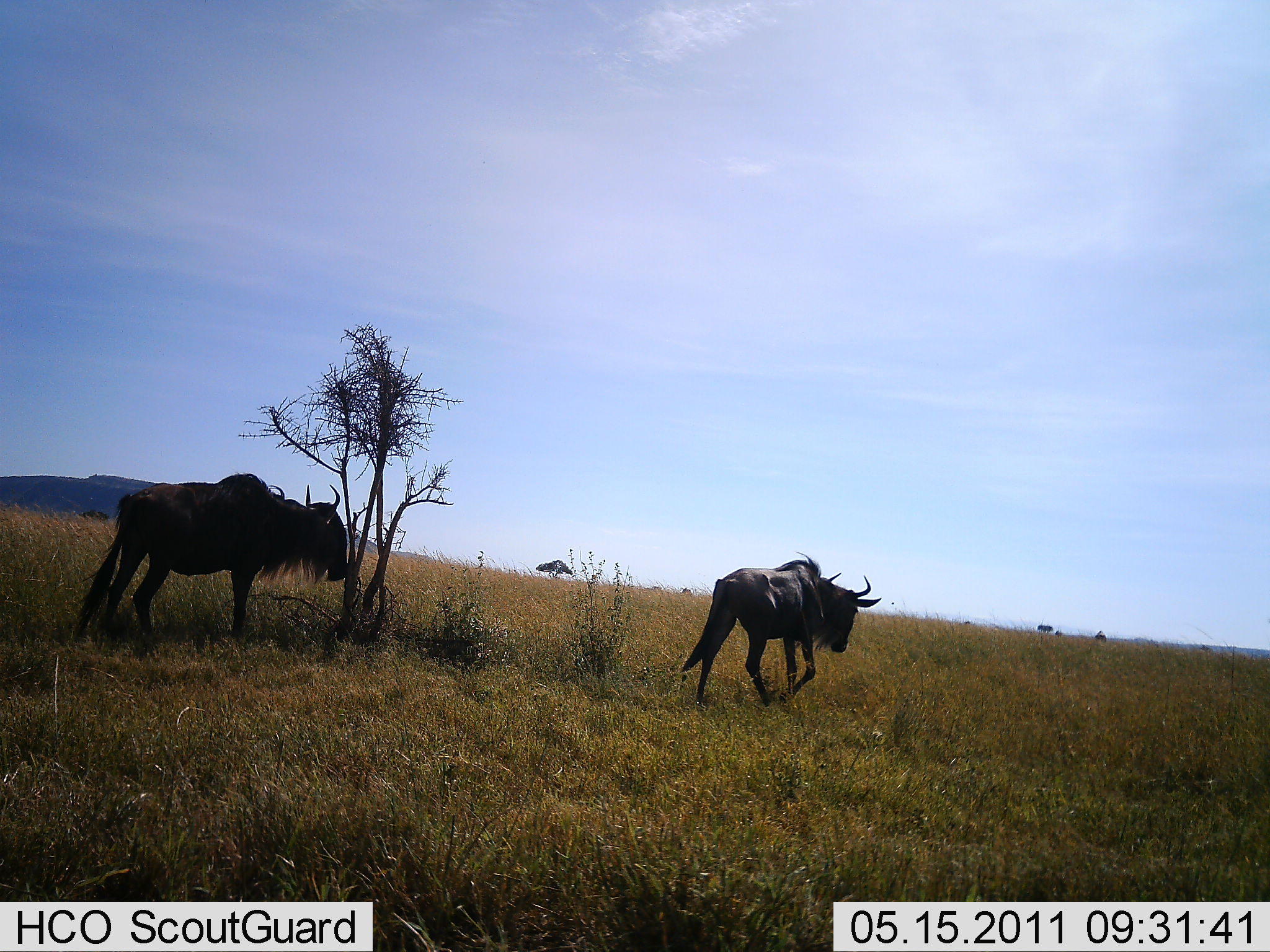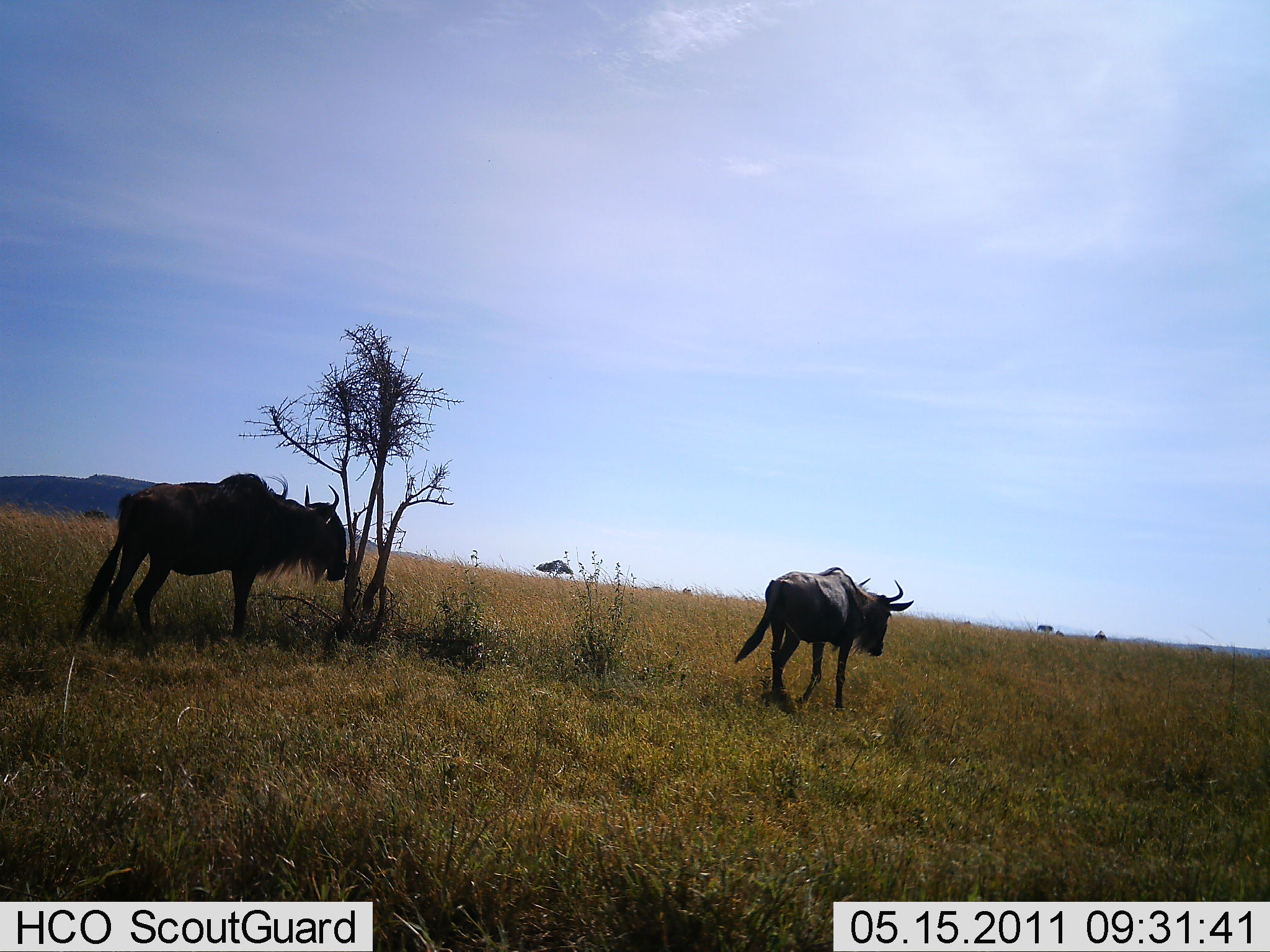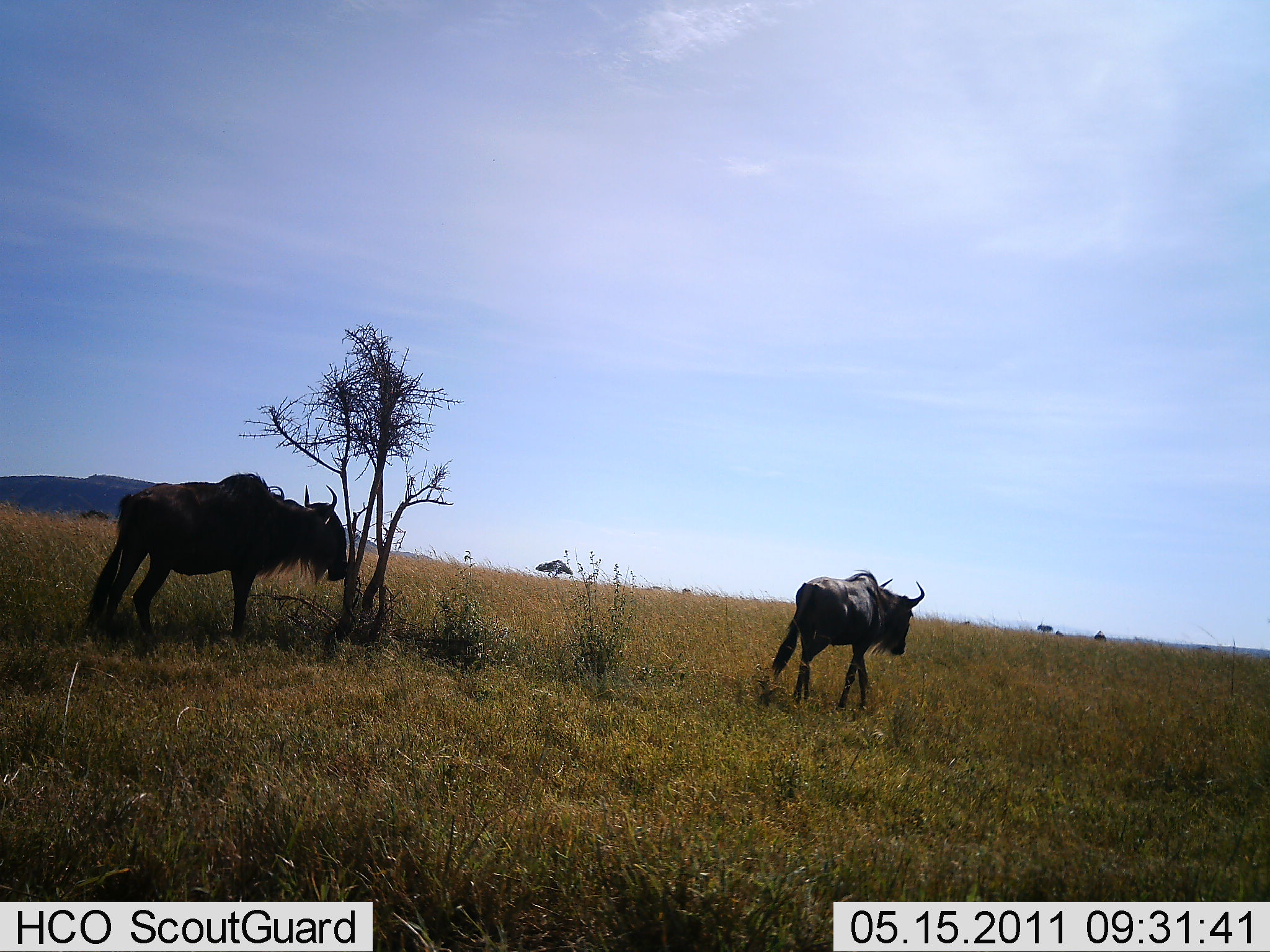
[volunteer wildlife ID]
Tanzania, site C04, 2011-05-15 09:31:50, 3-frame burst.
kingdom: Animalia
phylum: Chordata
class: Mammalia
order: Artiodactyla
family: Bovidae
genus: Connochaetes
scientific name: Connochaetes taurinus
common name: blue wildebeest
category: wildebeest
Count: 2.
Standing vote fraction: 45%.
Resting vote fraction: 0%.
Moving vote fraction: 91%.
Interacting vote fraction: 0%.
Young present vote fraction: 0%.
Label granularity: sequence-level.